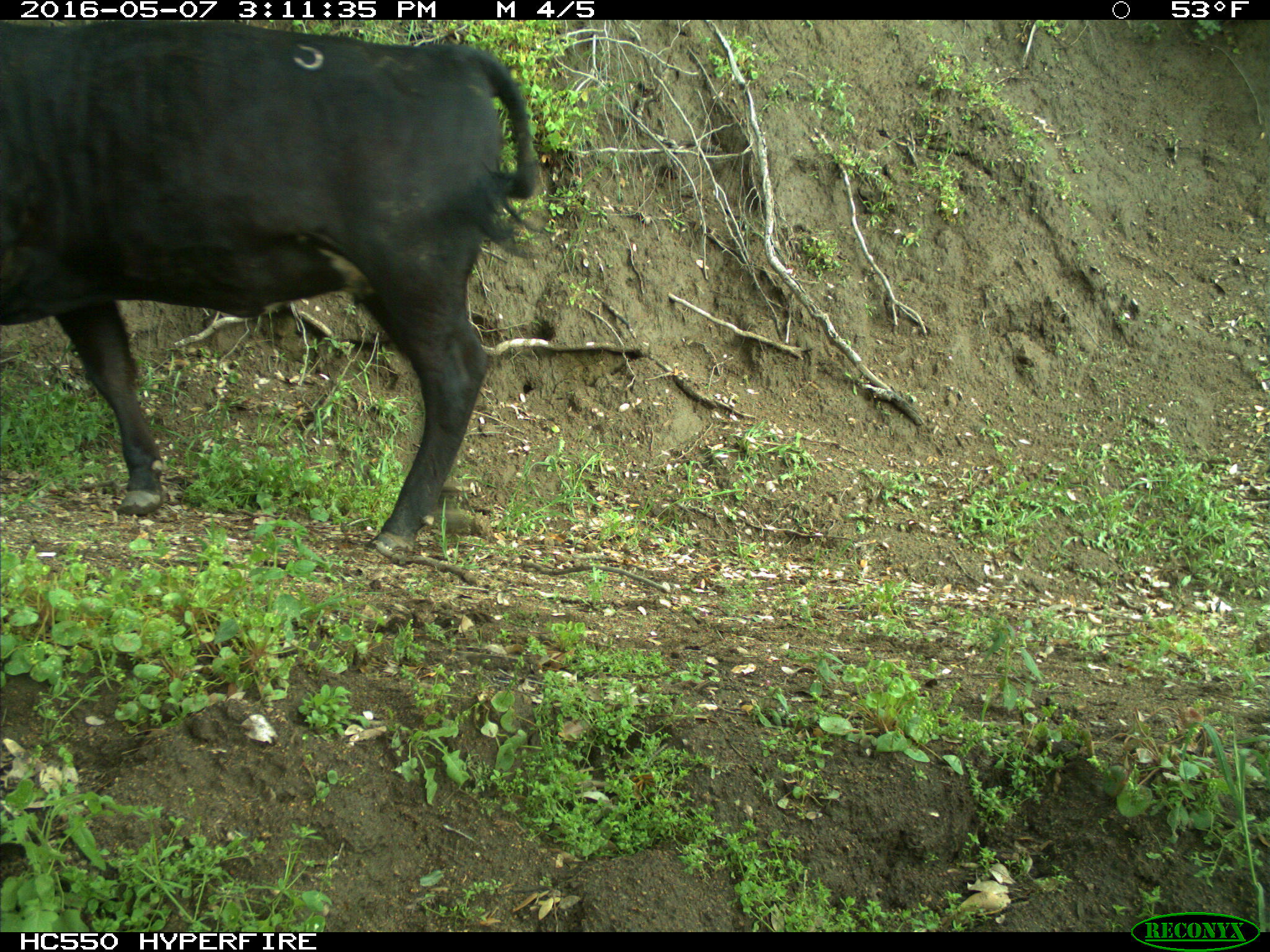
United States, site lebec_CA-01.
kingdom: Animalia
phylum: Chordata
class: Mammalia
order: Artiodactyla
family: Bovidae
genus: Bos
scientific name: Bos taurus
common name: domestic cow